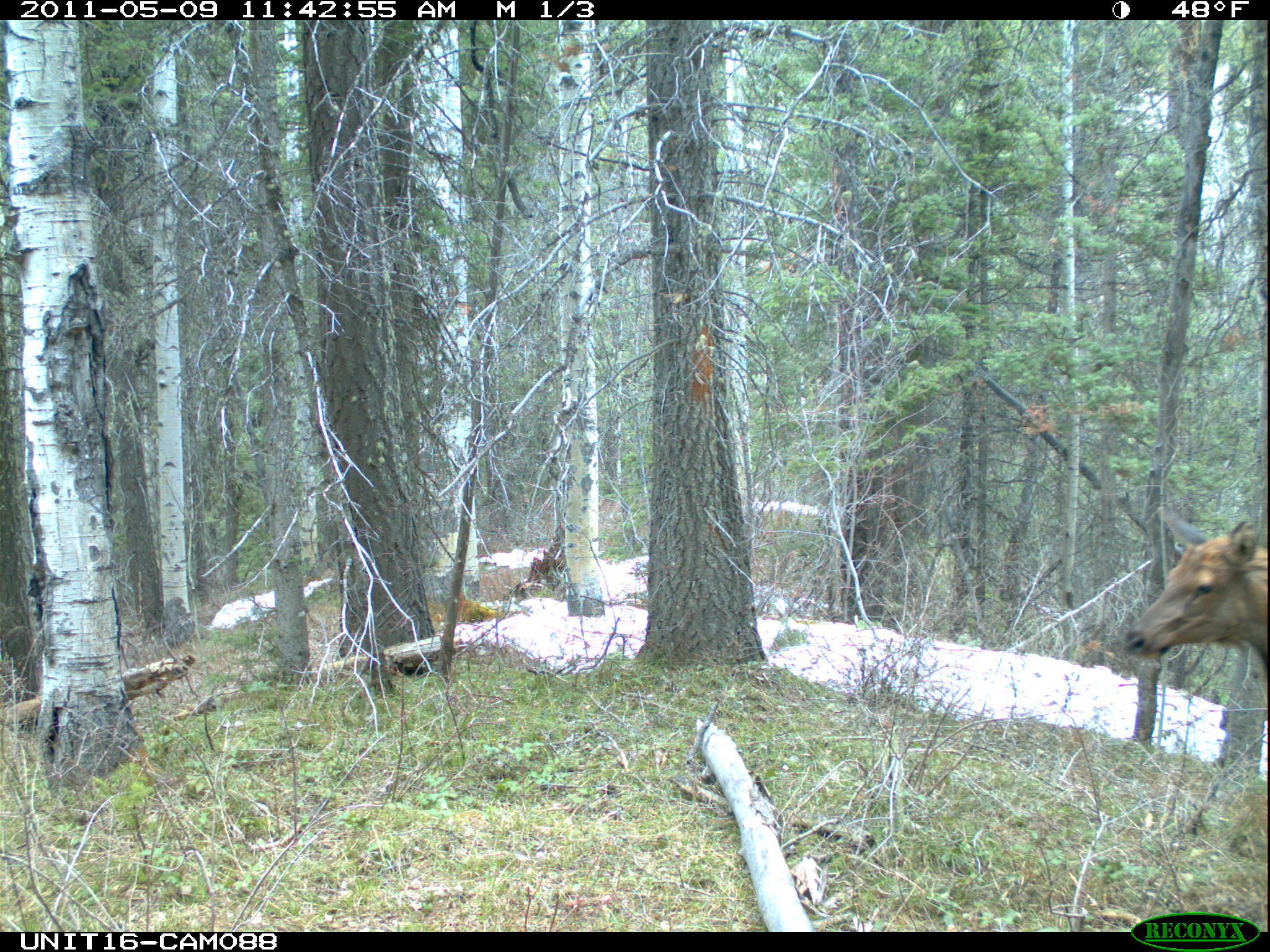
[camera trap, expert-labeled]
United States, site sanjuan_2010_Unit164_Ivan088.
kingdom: Animalia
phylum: Chordata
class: Mammalia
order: Artiodactyla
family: Cervidae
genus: Cervus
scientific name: Cervus elaphus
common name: red deer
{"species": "Cervus elaphus (red deer)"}